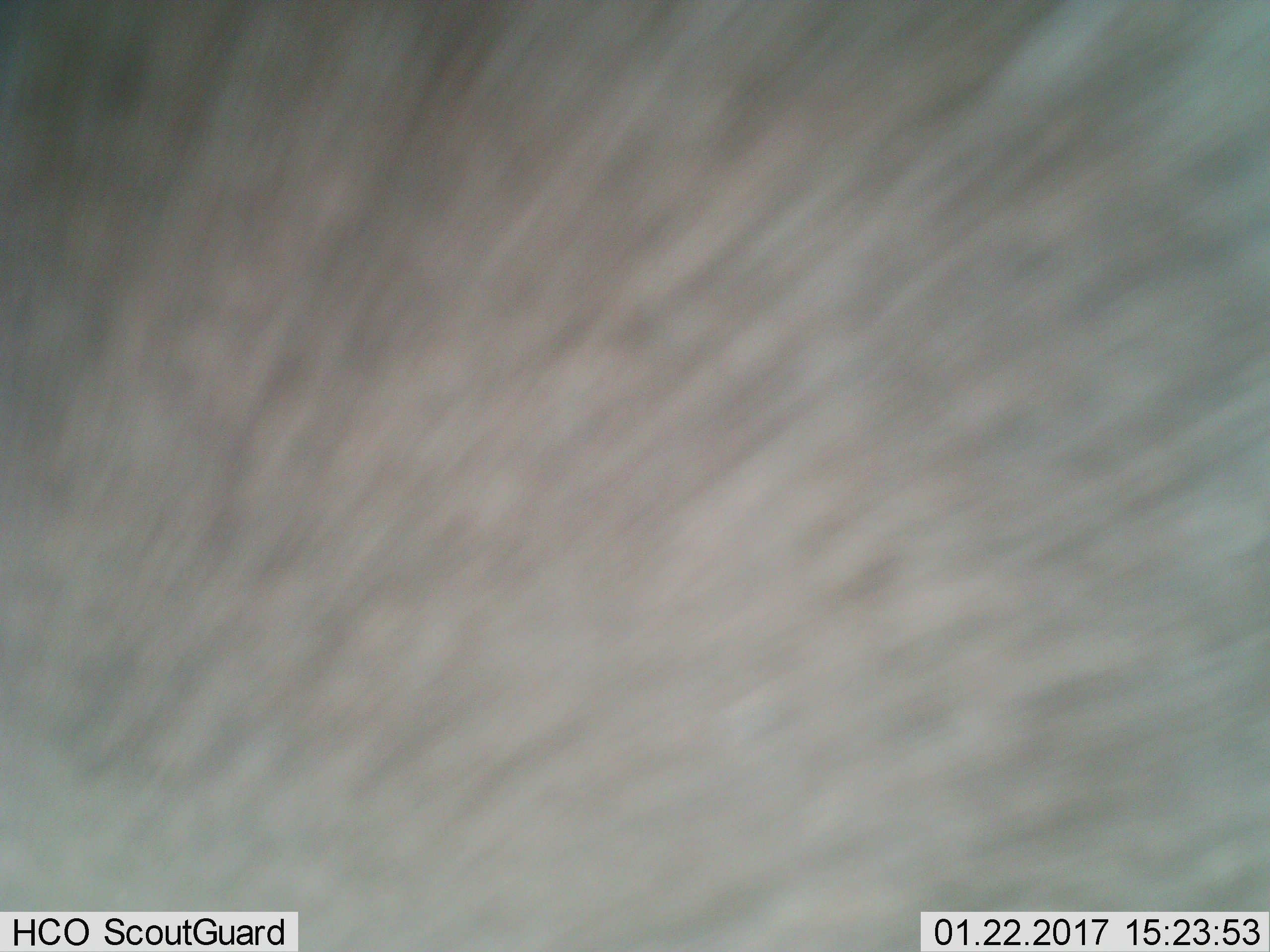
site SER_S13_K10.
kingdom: Animalia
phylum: Chordata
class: Mammalia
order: Artiodactyla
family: Bovidae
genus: Connochaetes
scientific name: Connochaetes taurinus taurinus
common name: blue wildebeest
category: wildebeestblue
Wildebeestblue (blue wildebeest) (Connochaetes taurinus taurinus), count 1. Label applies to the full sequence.